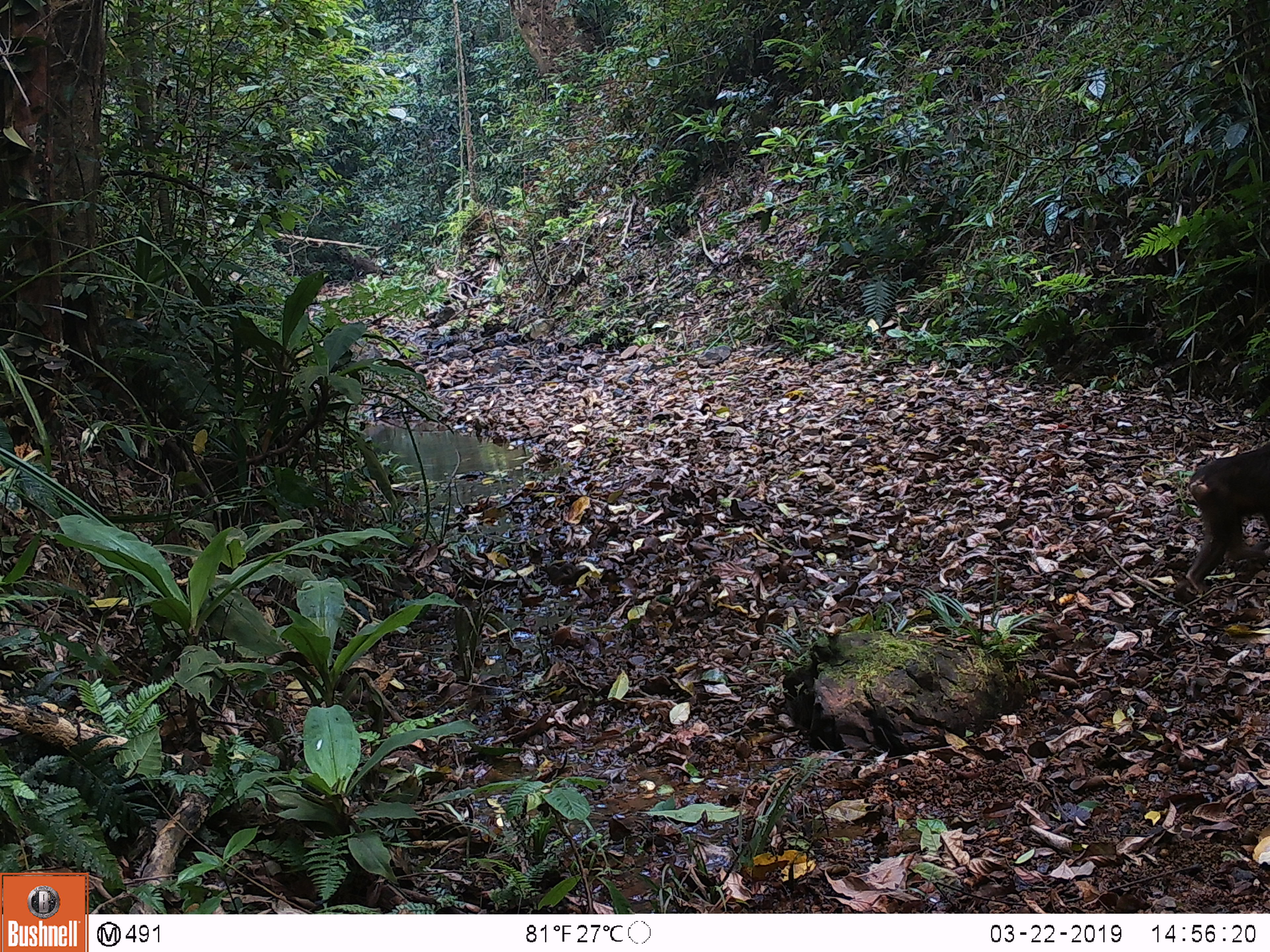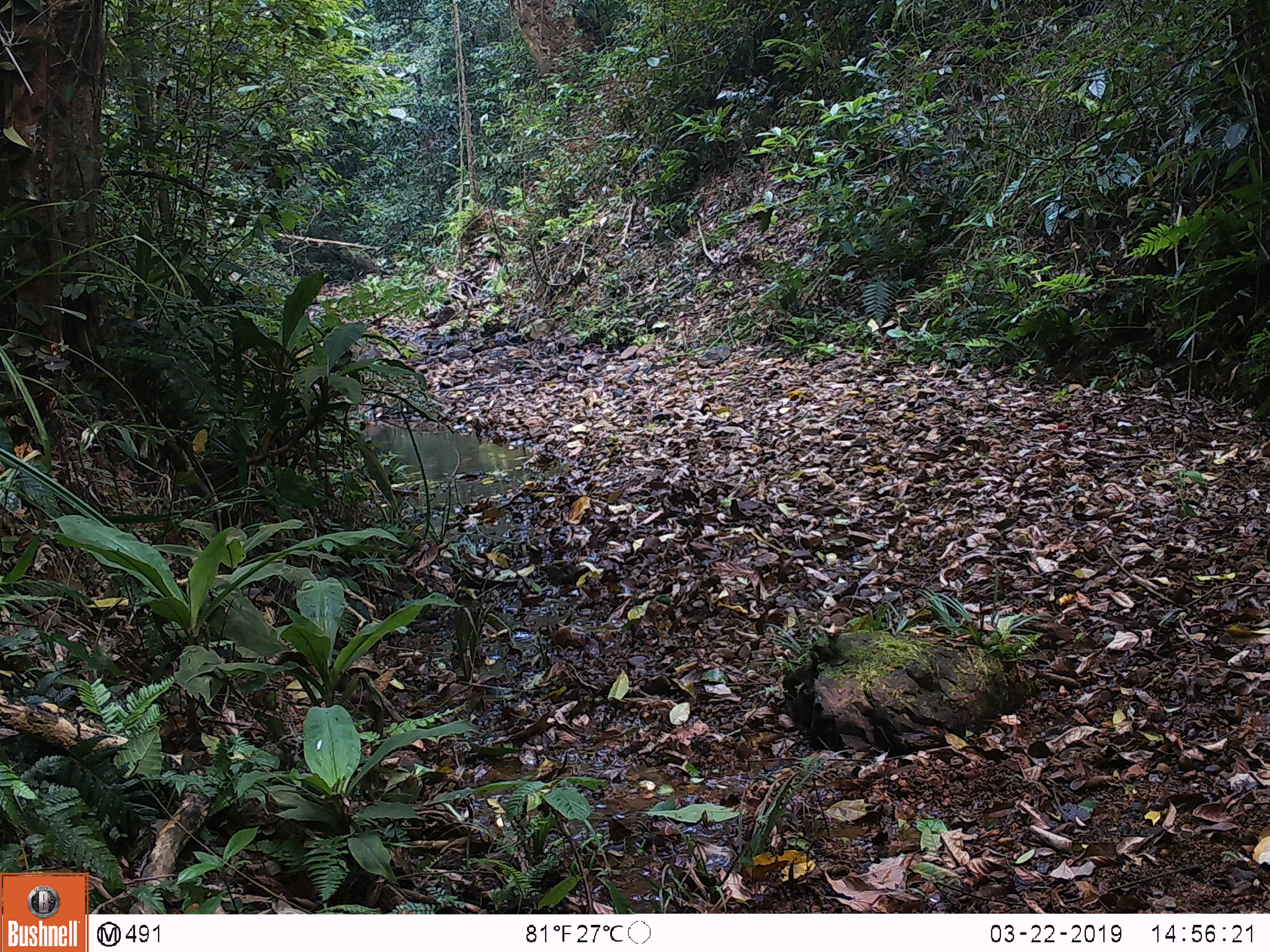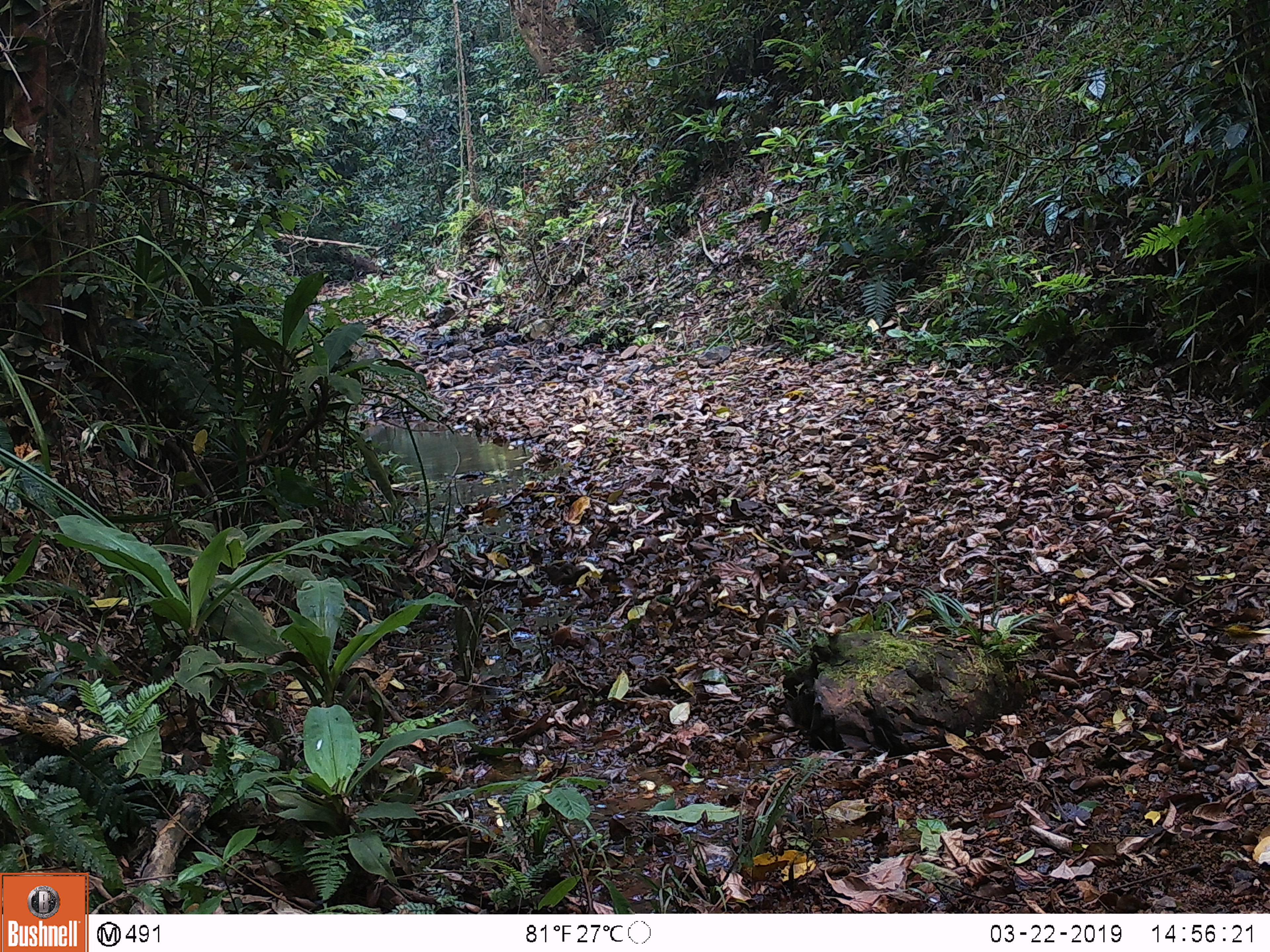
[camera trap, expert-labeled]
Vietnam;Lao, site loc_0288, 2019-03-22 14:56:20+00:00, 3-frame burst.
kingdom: Animalia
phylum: Chordata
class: Mammalia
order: Primates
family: Cercopithecidae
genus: Macaca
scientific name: Macaca arctoides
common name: stump-tailed macaque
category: stump tailed macaque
Stump tailed macaque (stump-tailed macaque) (Macaca arctoides). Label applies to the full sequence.